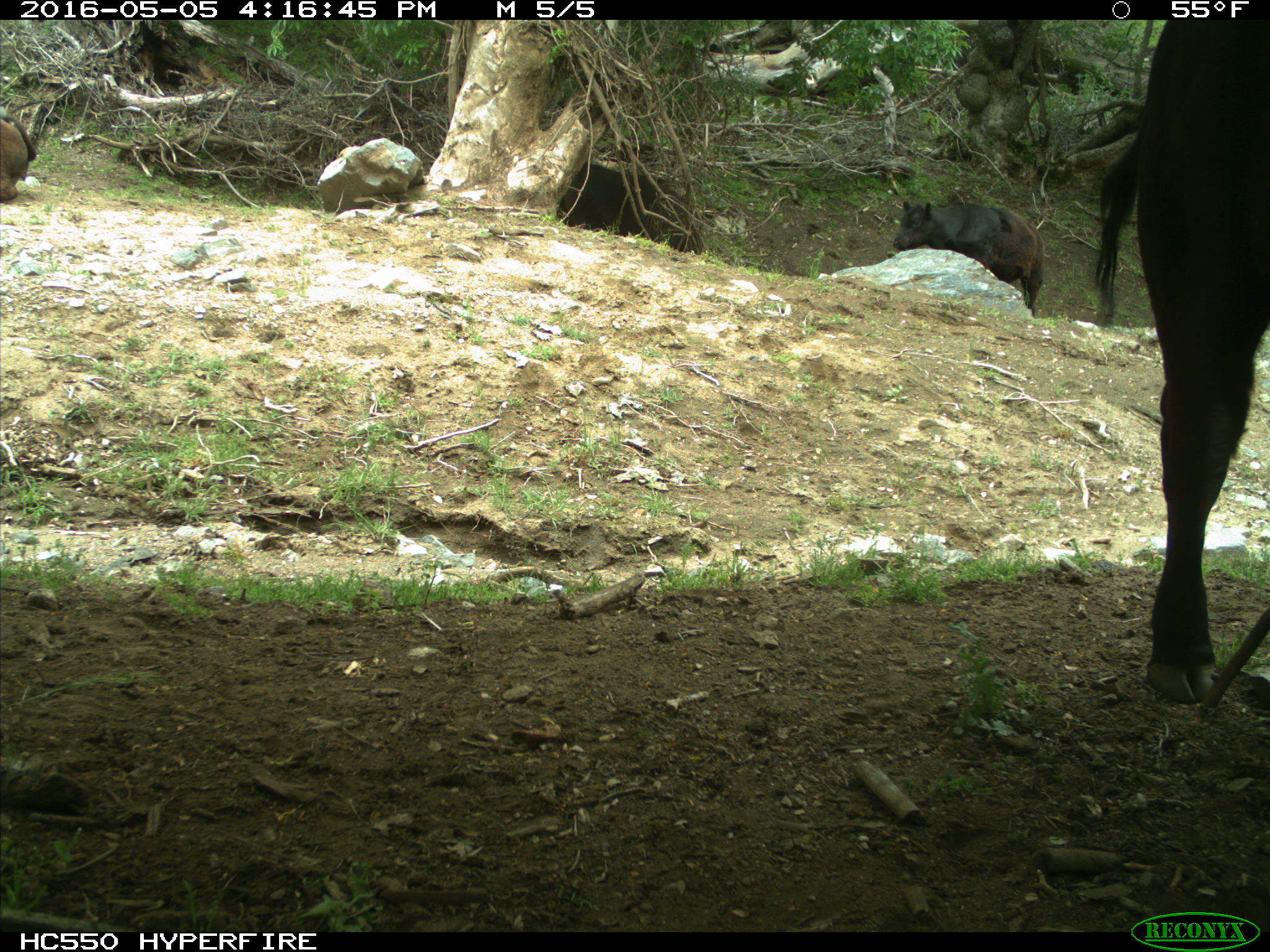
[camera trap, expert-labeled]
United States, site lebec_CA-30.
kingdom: Animalia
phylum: Chordata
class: Mammalia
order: Artiodactyla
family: Bovidae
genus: Bos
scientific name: Bos taurus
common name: domestic cow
Bos taurus (domestic cow).